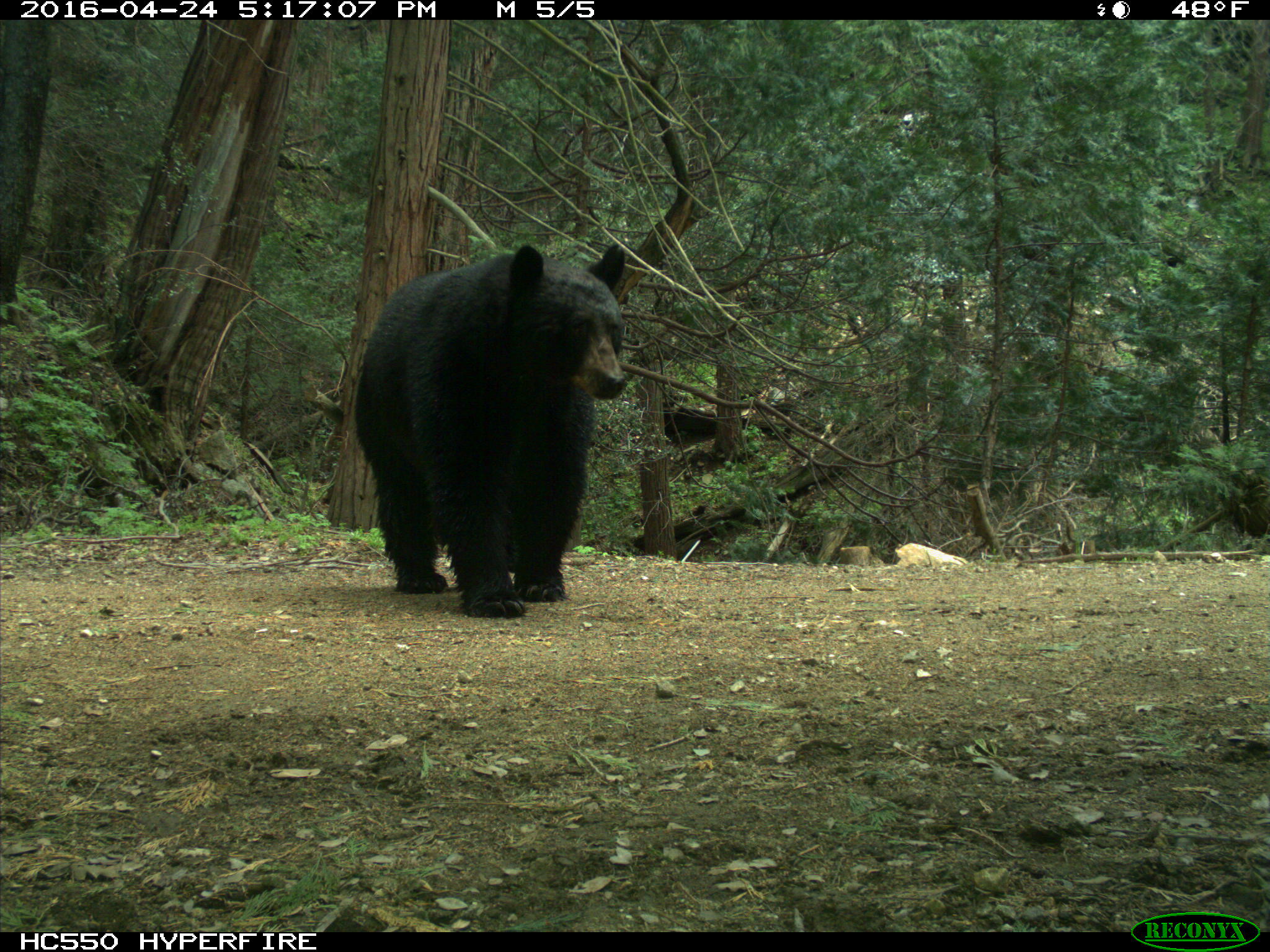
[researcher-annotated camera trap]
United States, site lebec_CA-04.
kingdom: Animalia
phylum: Chordata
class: Mammalia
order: Carnivora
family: Ursidae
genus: Ursus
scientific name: Ursus americanus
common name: american black bear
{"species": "Ursus americanus (american black bear)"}